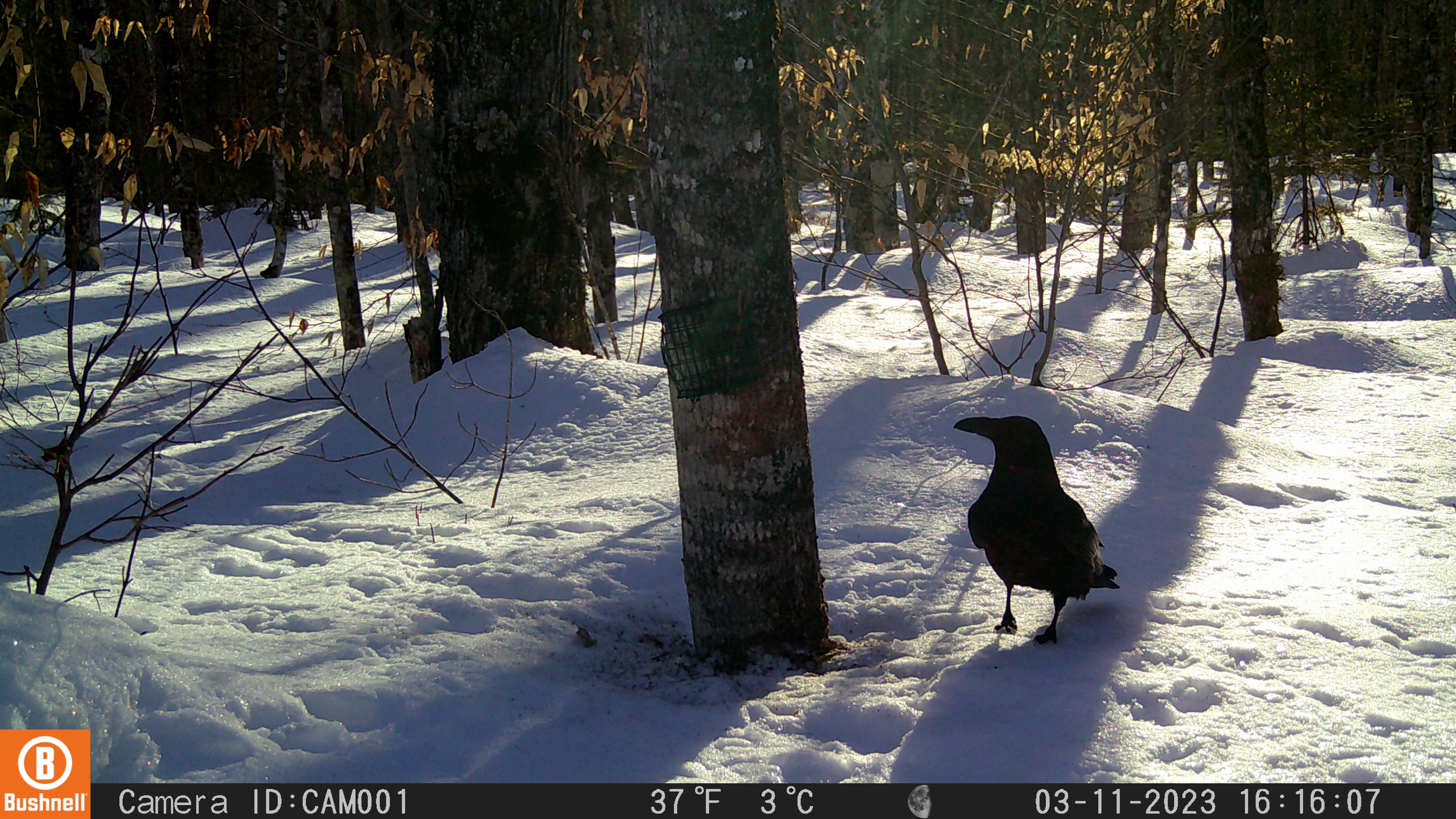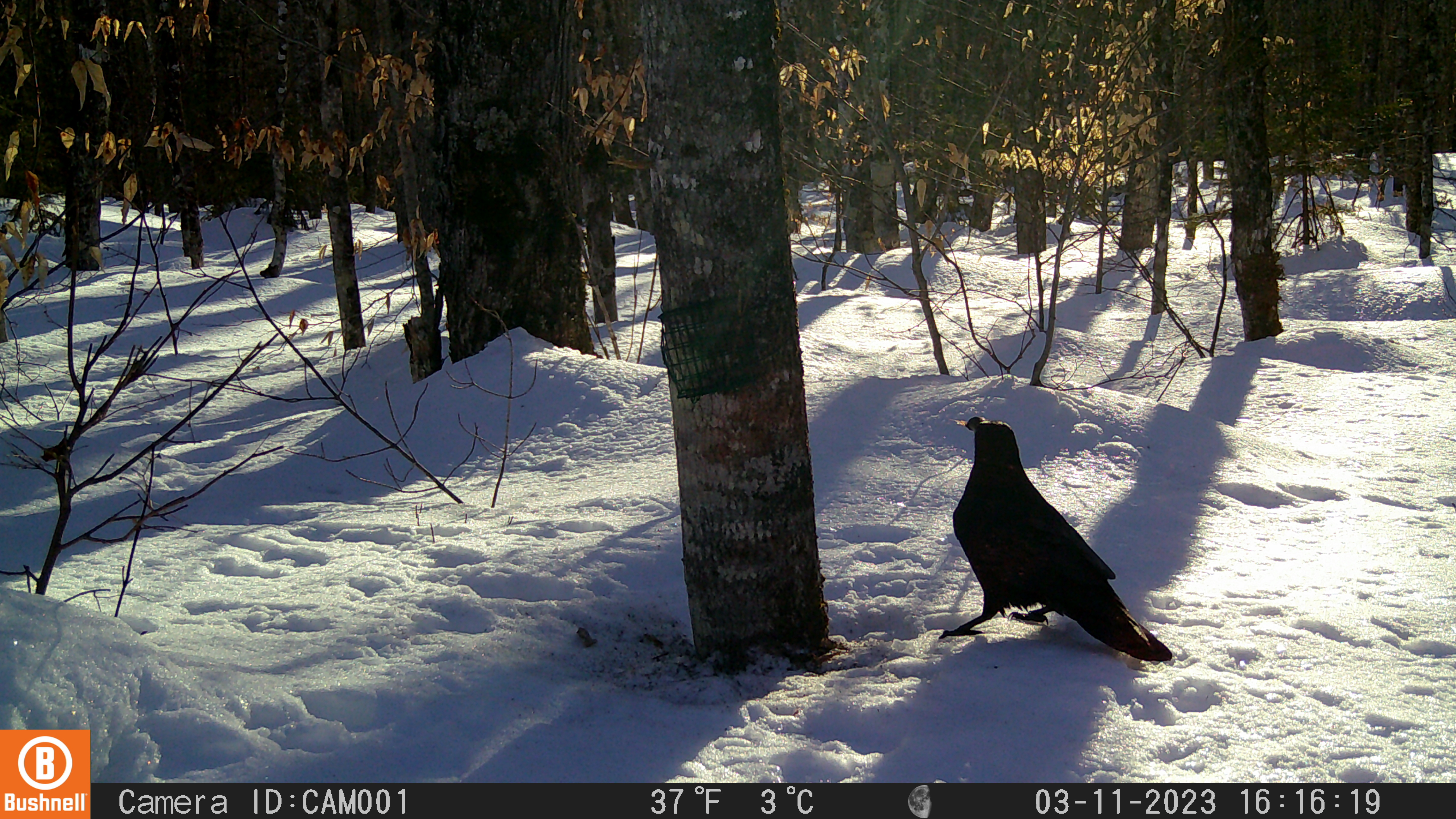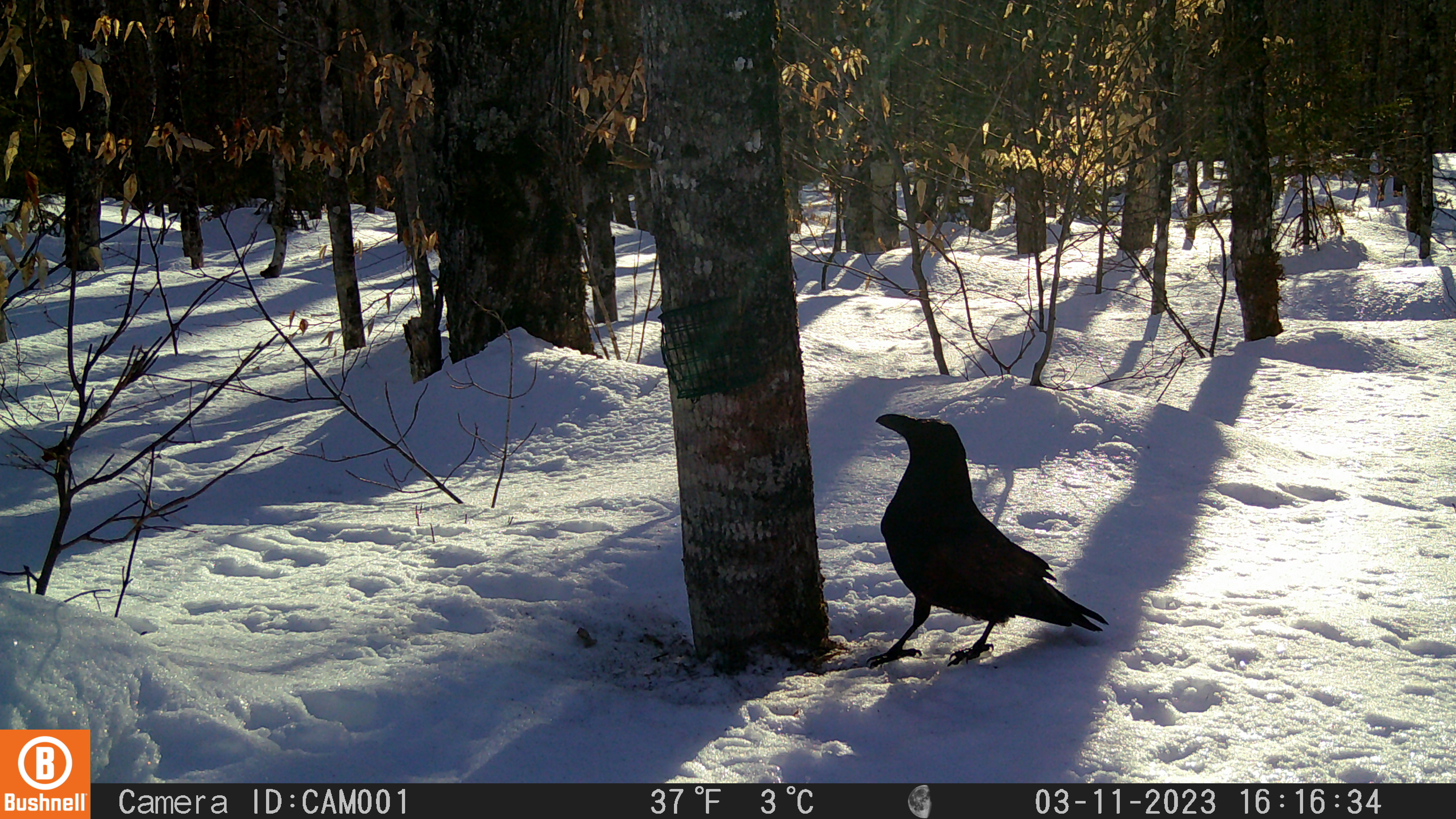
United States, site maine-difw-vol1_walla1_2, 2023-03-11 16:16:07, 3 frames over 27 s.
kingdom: Animalia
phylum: Chordata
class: Aves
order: Passeriformes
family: Corvidae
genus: Corvus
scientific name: Corvus corax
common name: common raven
Common raven (Corvus corax).